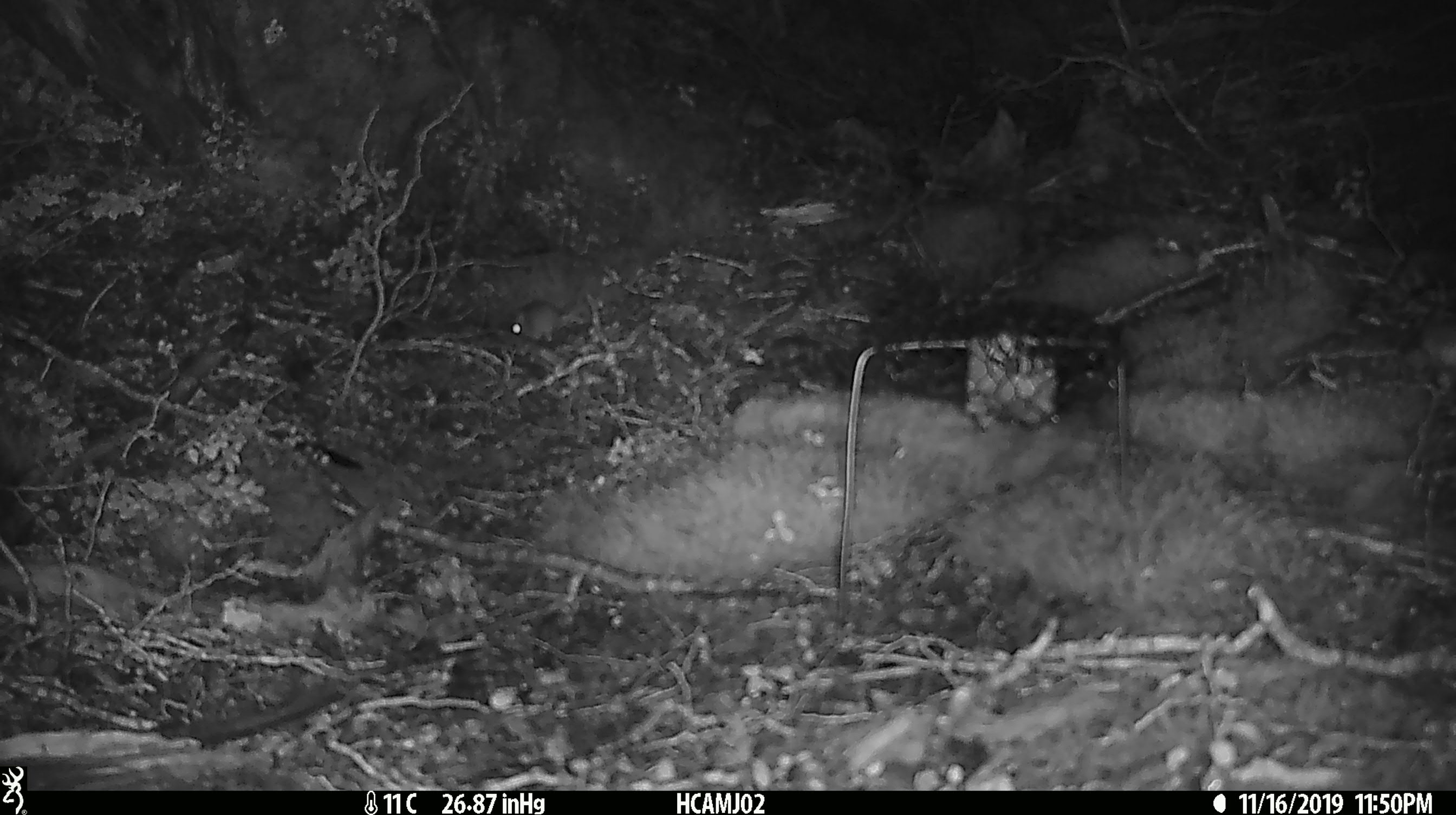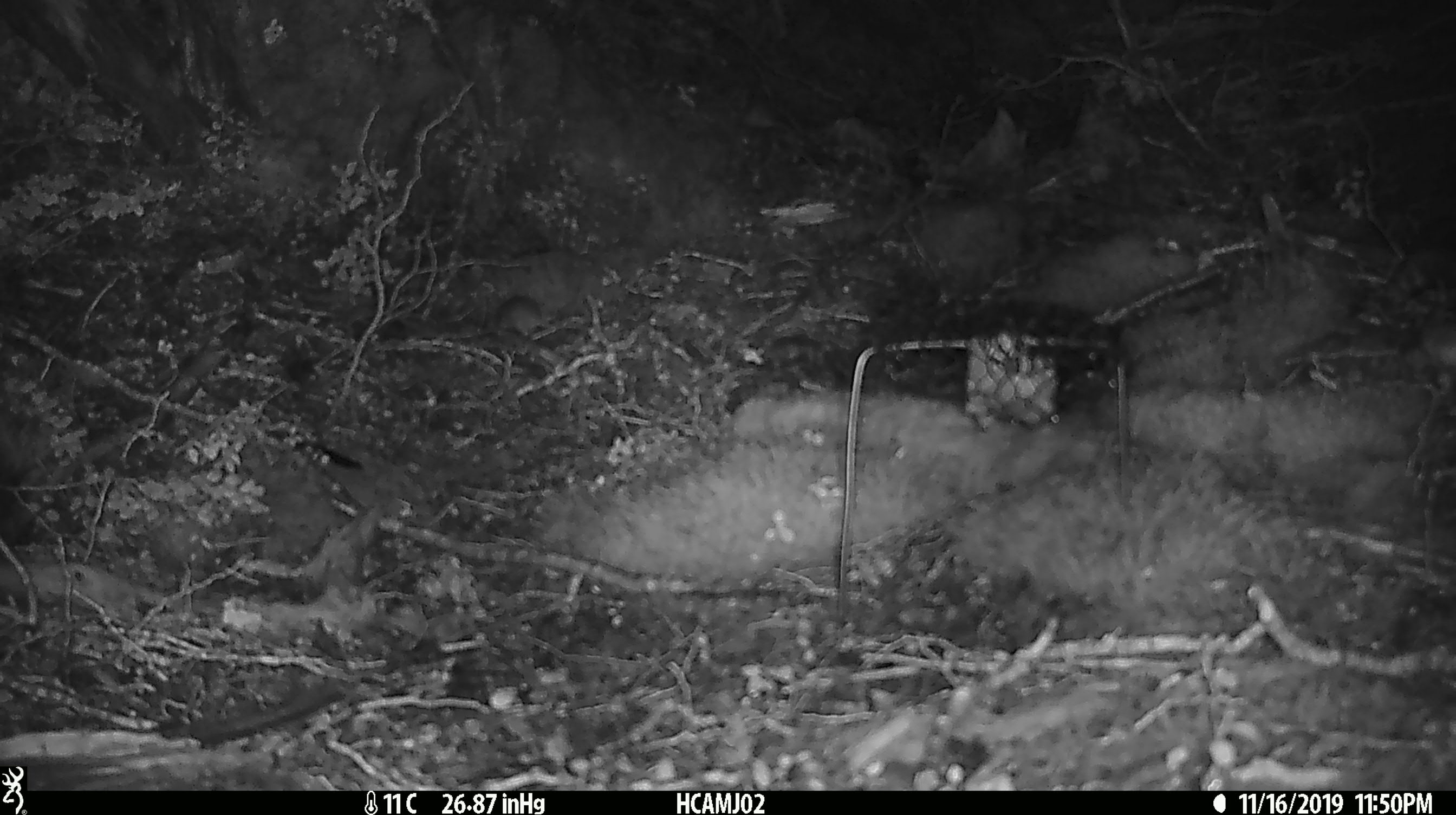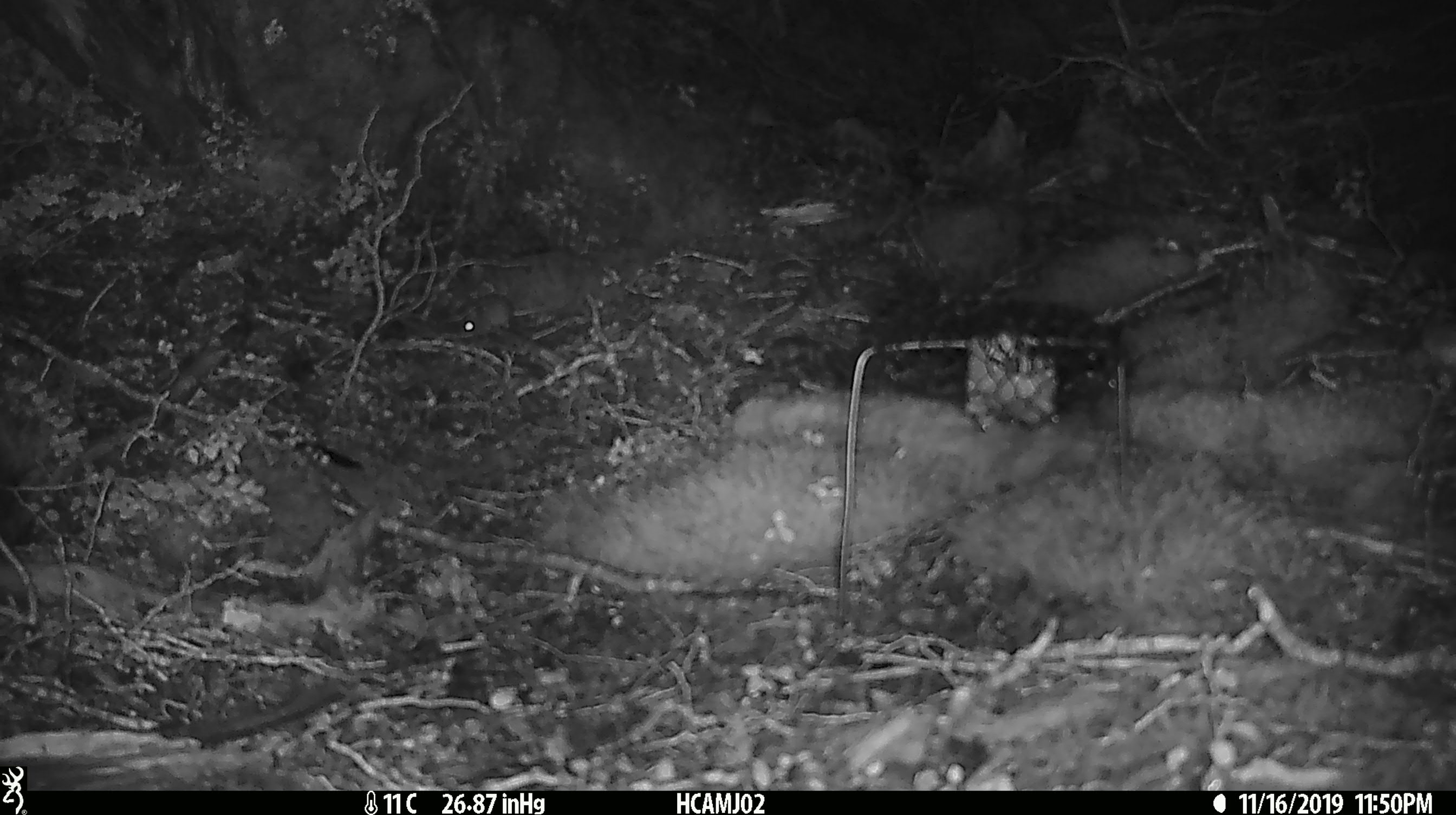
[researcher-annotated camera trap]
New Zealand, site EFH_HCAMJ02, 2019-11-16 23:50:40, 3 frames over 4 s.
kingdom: Animalia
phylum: Chordata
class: Mammalia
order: Rodentia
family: Muridae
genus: Mus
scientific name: Mus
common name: mouse